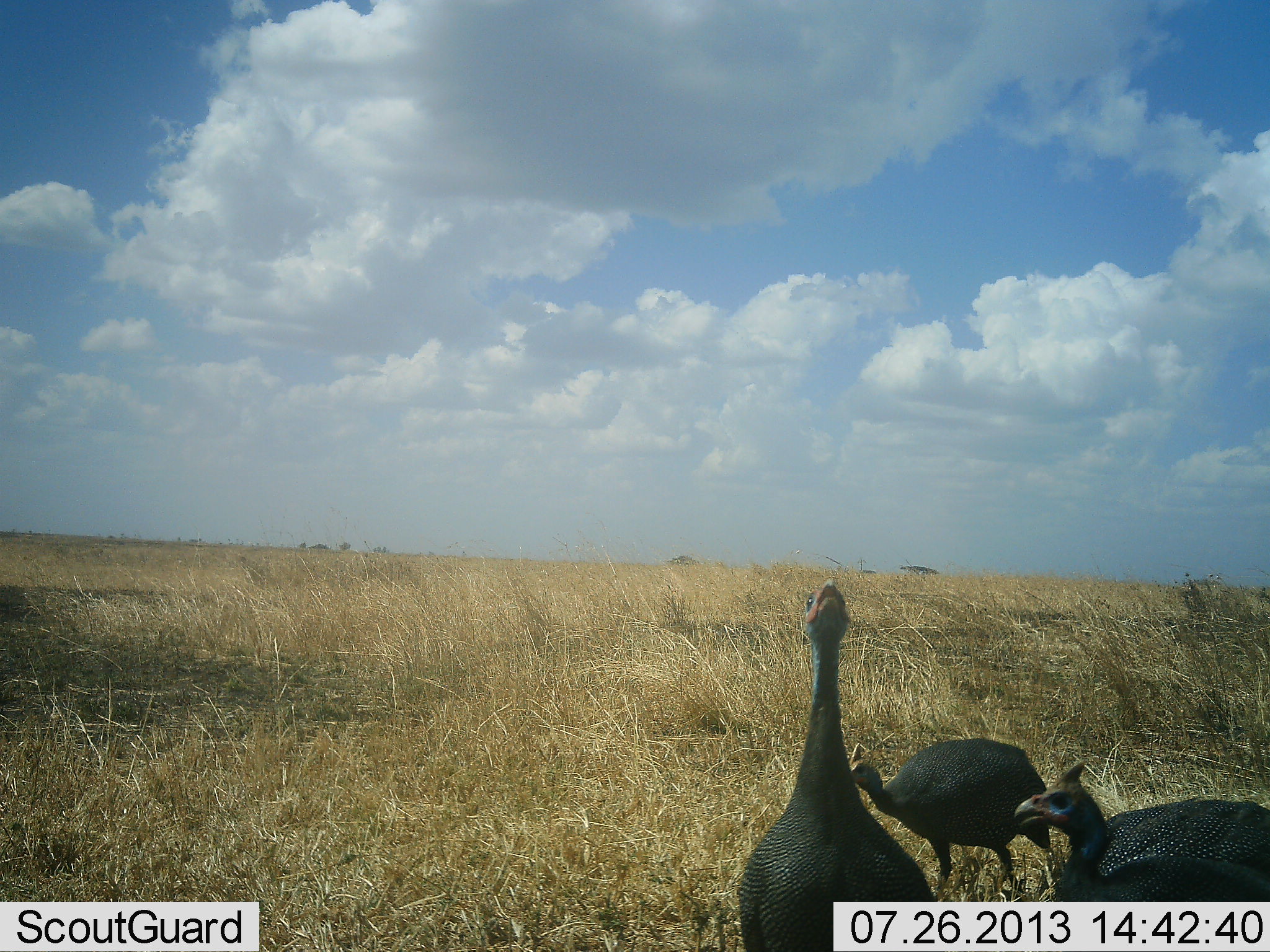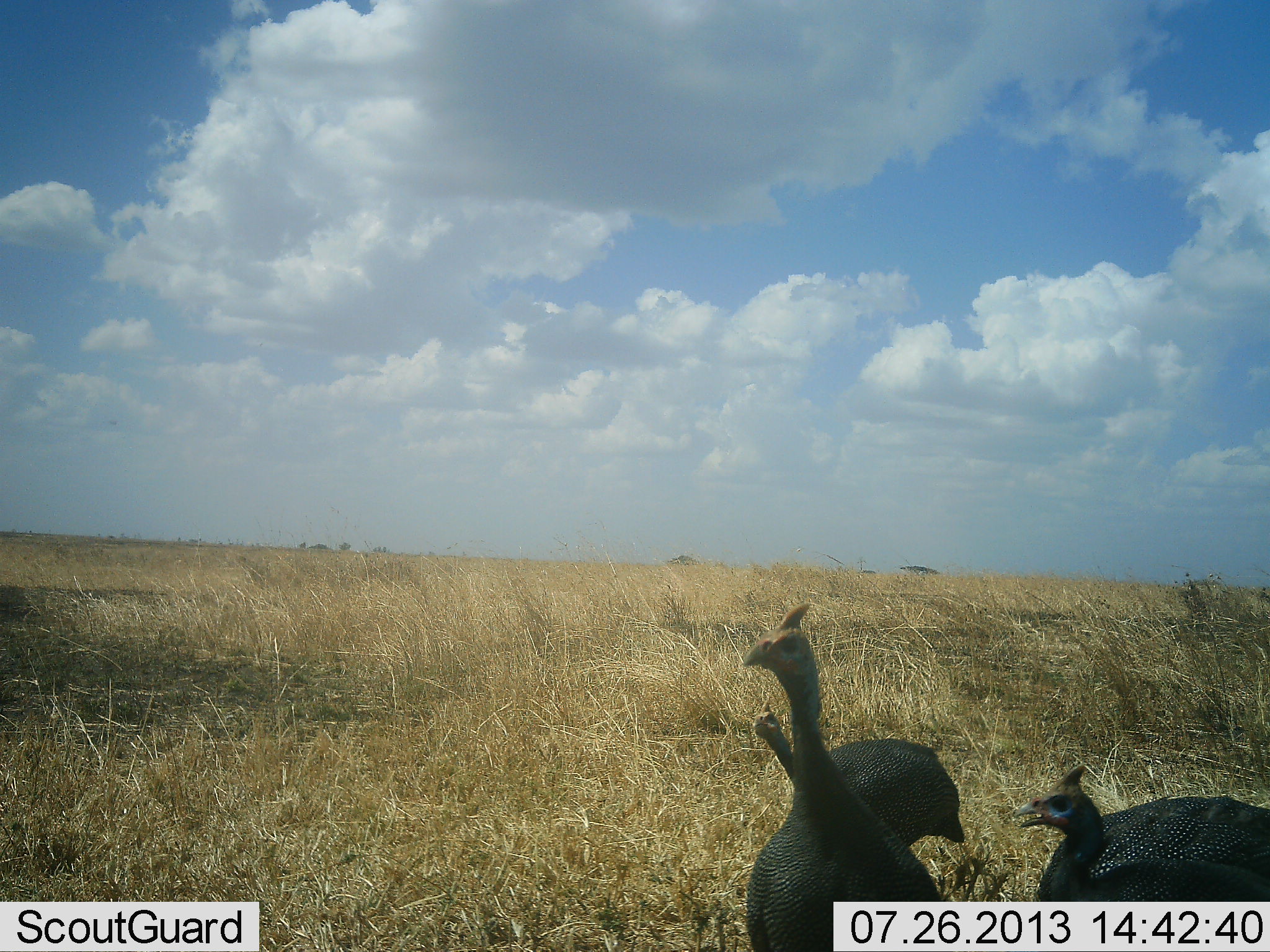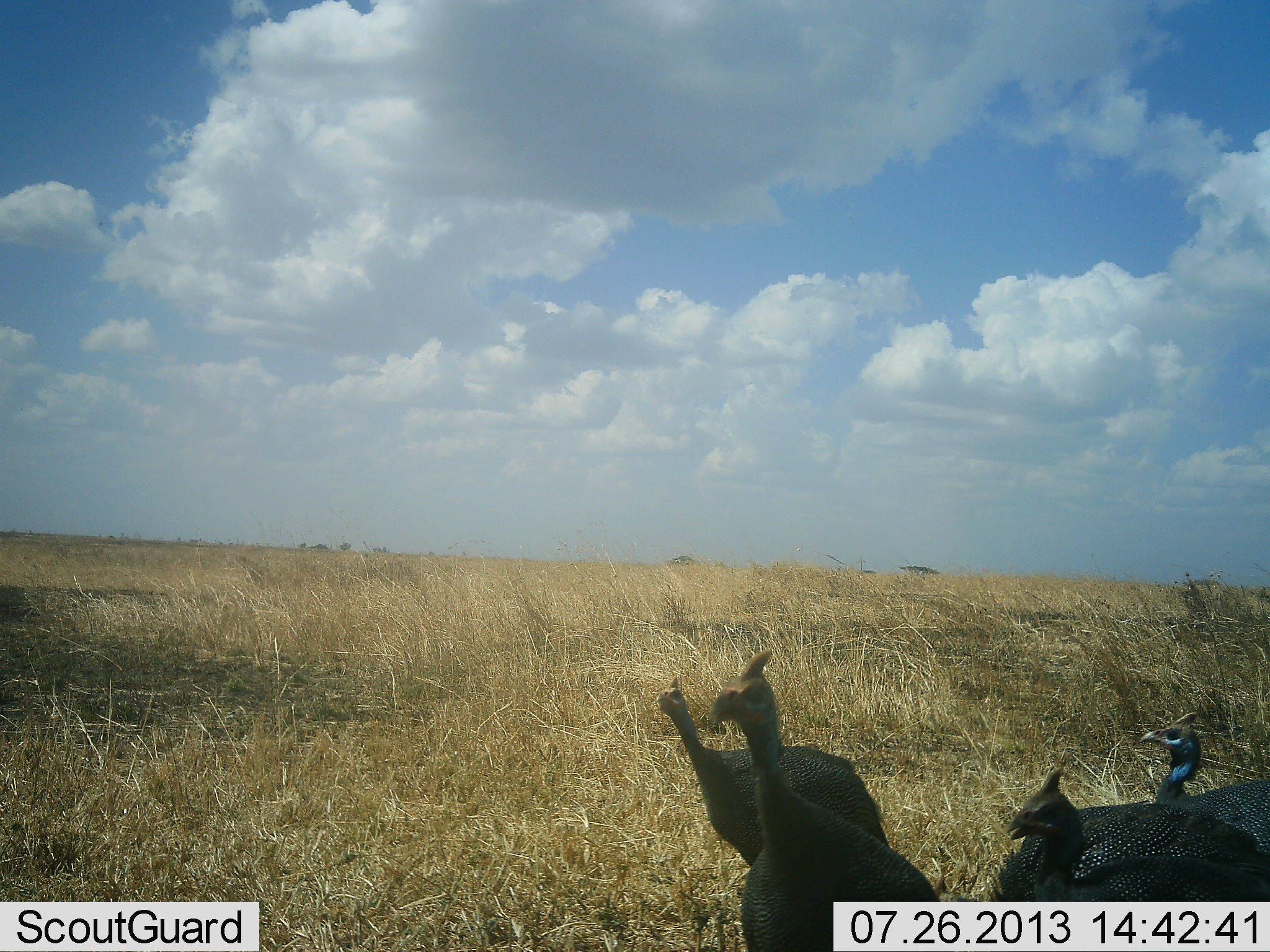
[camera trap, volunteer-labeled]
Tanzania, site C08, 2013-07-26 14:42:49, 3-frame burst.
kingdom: Animalia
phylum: Chordata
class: Aves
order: Galliformes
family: Numididae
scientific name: Numididae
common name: guinea fowl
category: guineafowl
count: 4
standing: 55%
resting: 0%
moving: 70%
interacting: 0%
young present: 0%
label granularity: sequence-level